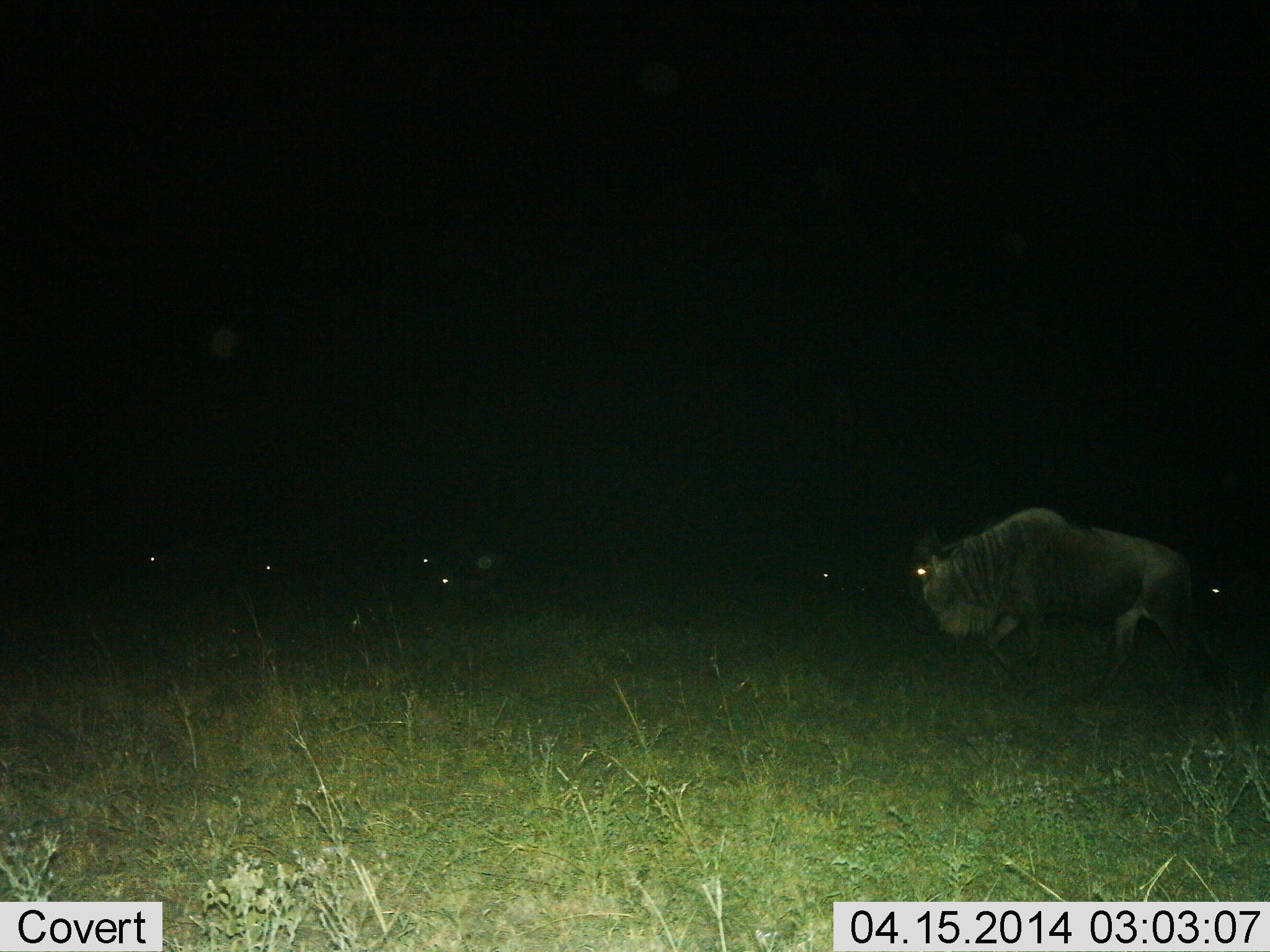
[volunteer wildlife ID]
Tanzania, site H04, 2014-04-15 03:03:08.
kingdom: Animalia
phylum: Chordata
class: Mammalia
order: Artiodactyla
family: Bovidae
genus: Connochaetes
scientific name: Connochaetes taurinus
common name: blue wildebeest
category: wildebeest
Wildebeest (blue wildebeest) (Connochaetes taurinus), count 1. Behavior (volunteer vote fractions): standing 40%, resting 0%, moving 70%, interacting 0%. Young present (vote fraction): 0%. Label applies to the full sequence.